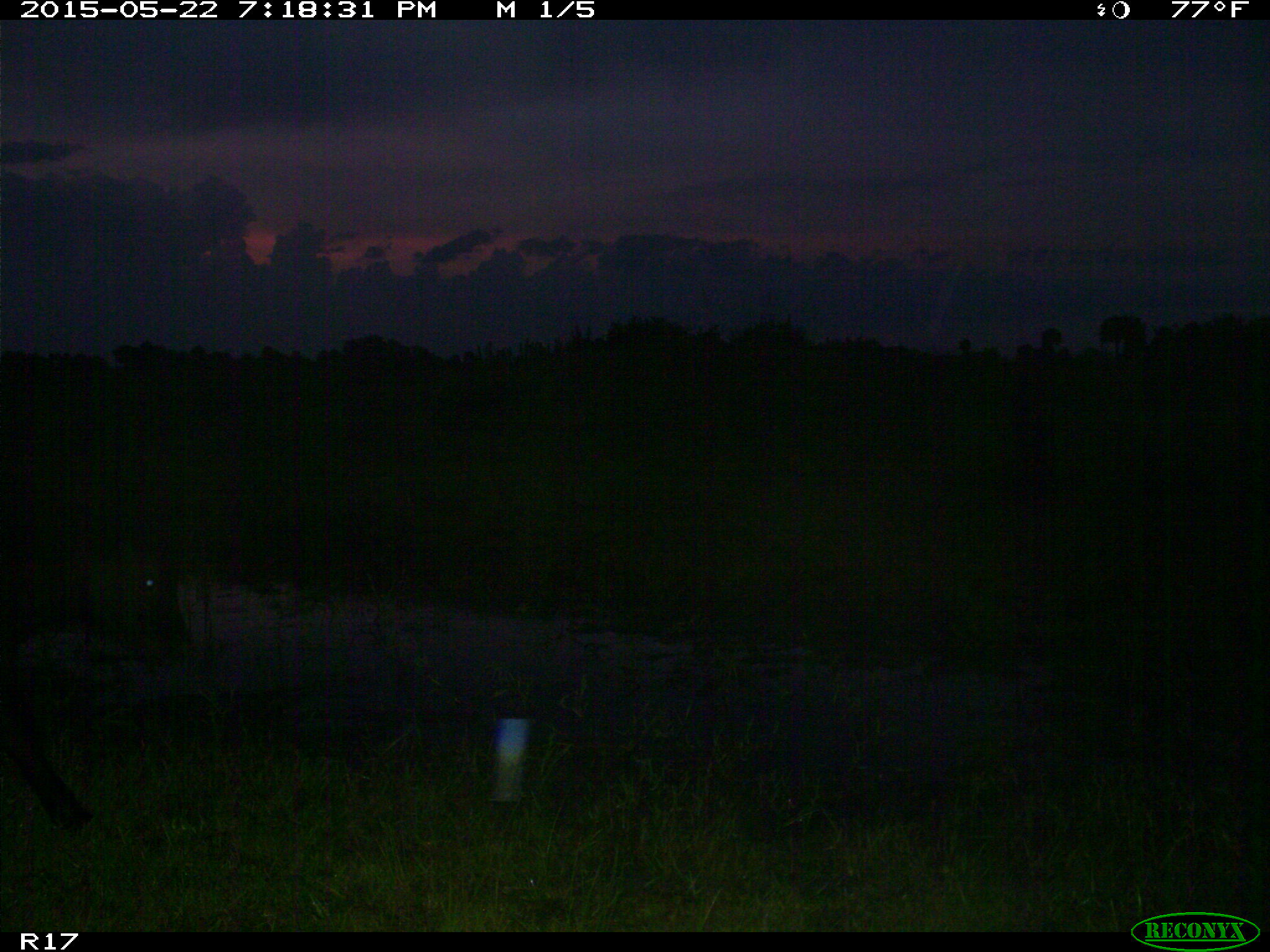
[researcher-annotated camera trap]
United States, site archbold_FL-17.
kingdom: Animalia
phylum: Chordata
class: Mammalia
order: Artiodactyla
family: Bovidae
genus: Bos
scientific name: Bos taurus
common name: domestic cow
Bos taurus (domestic cow).